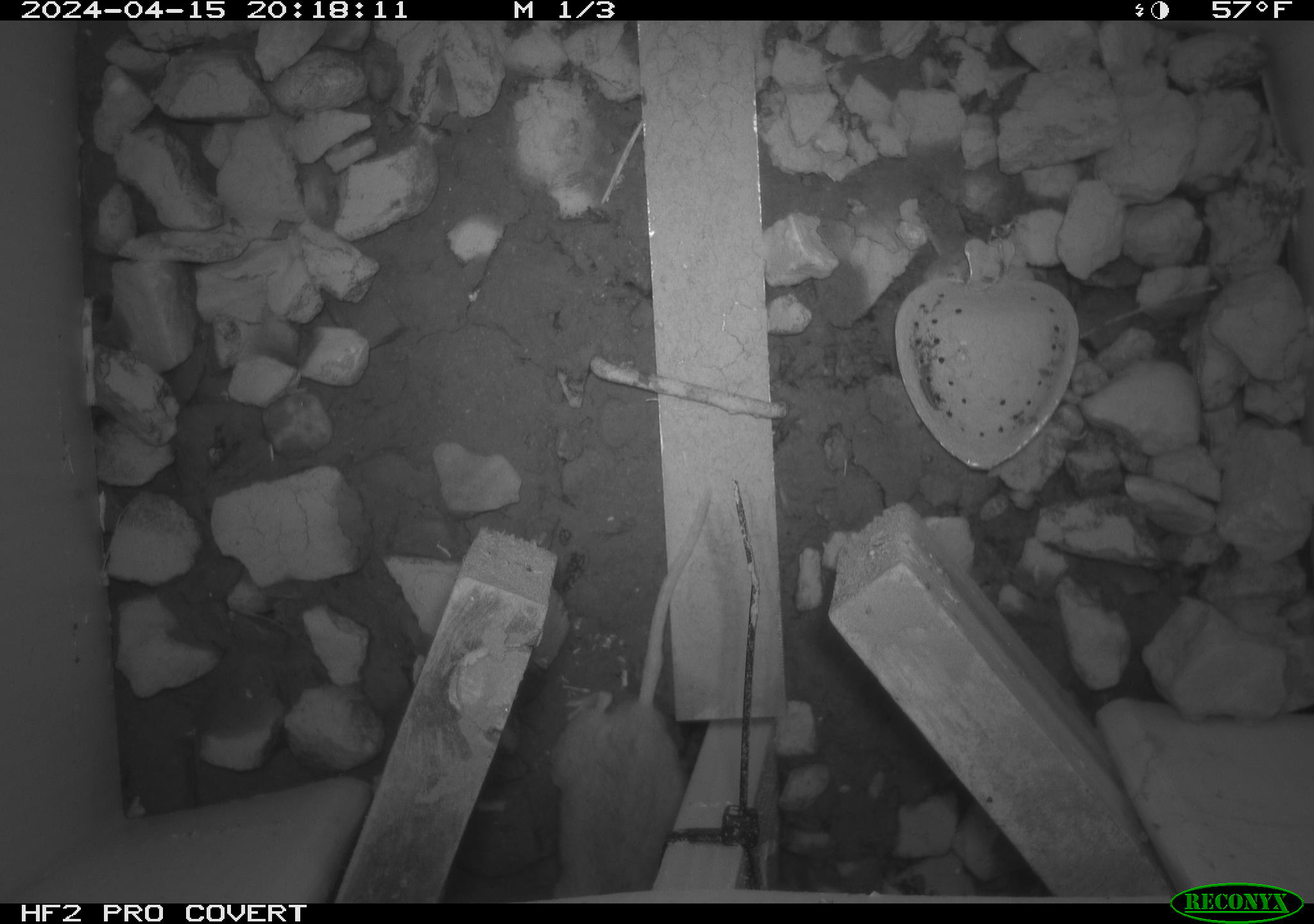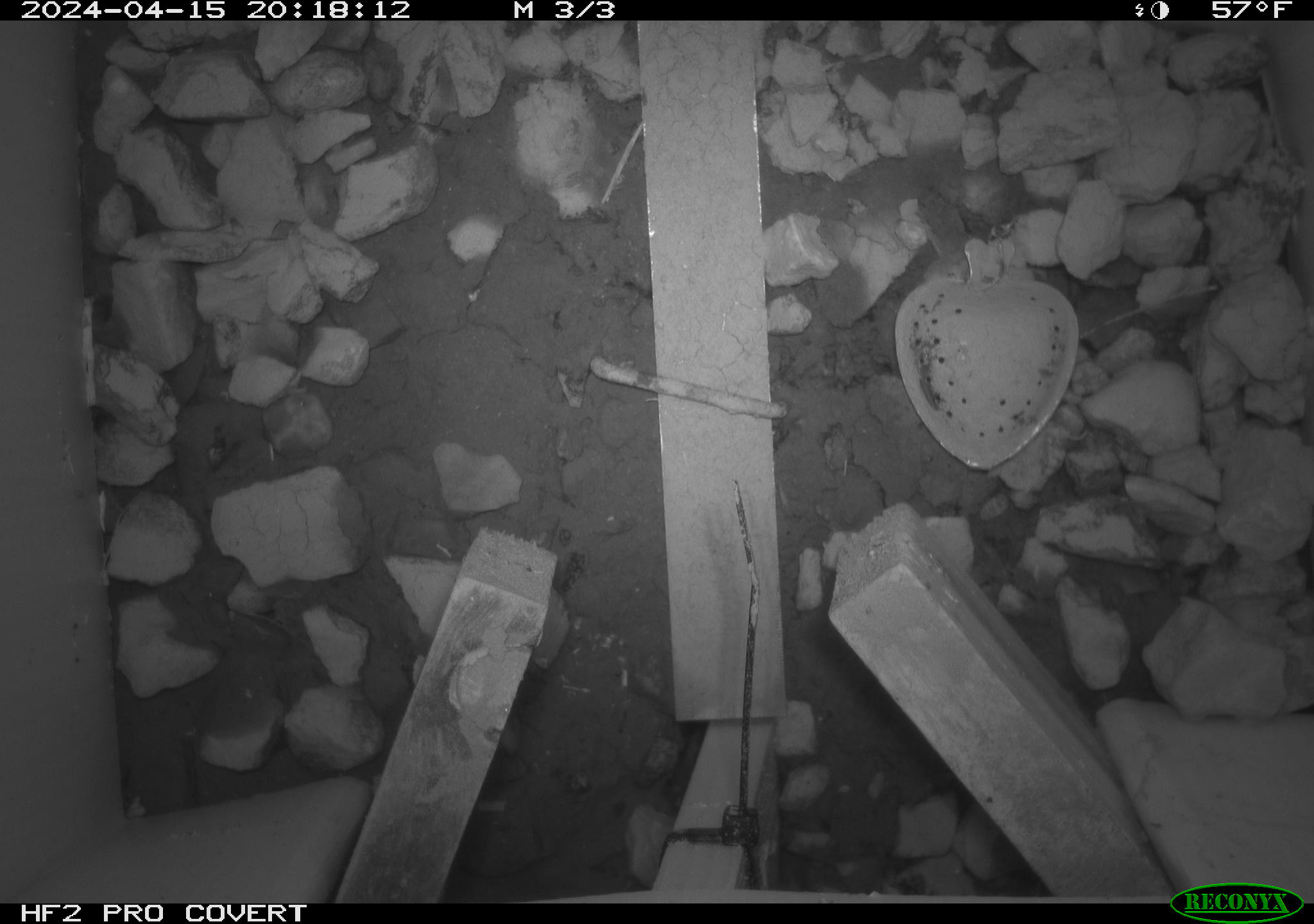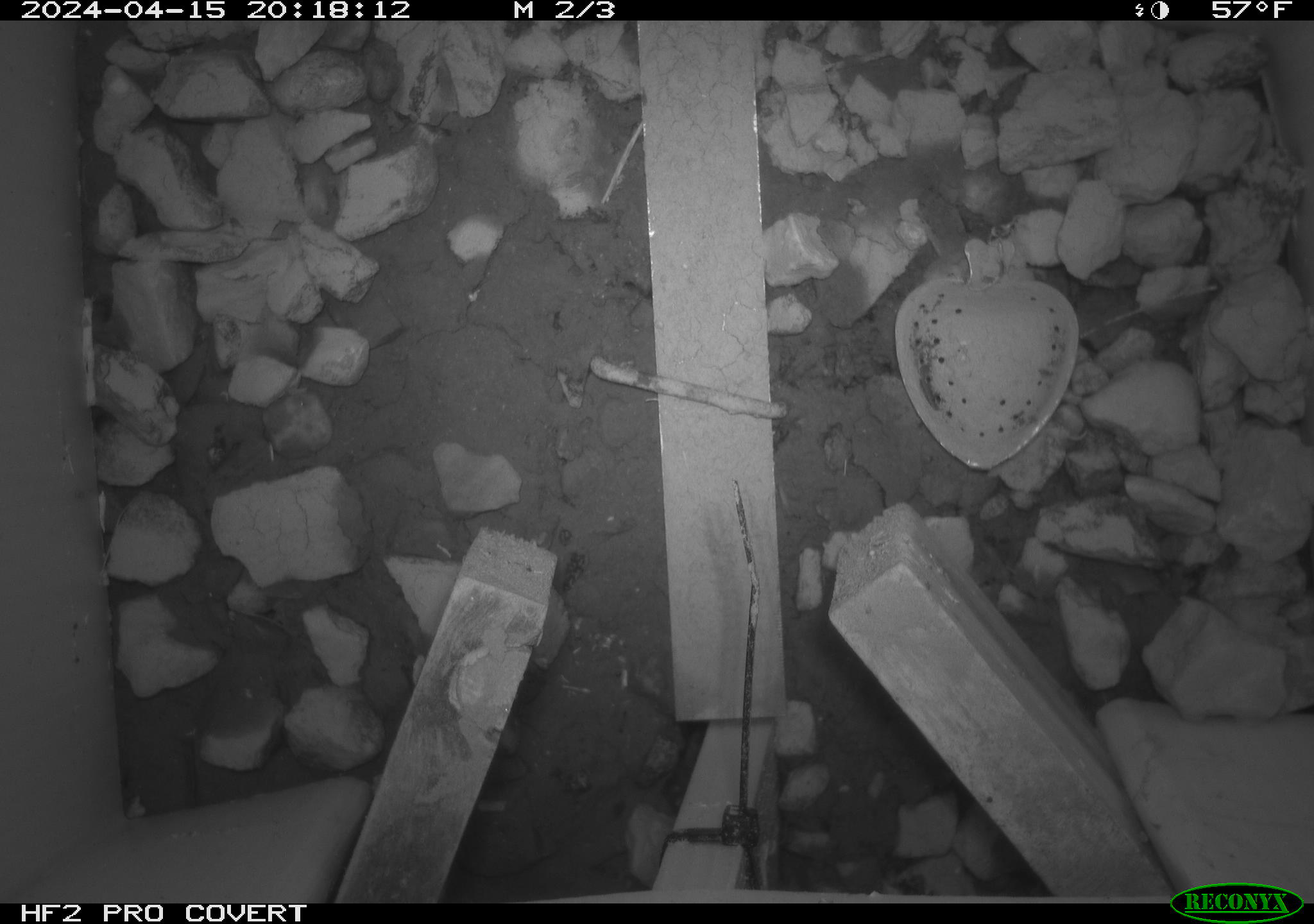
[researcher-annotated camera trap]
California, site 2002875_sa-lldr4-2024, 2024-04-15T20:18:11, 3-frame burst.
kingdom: Animalia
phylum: Chordata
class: Mammalia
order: Rodentia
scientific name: Rodentia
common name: rodent